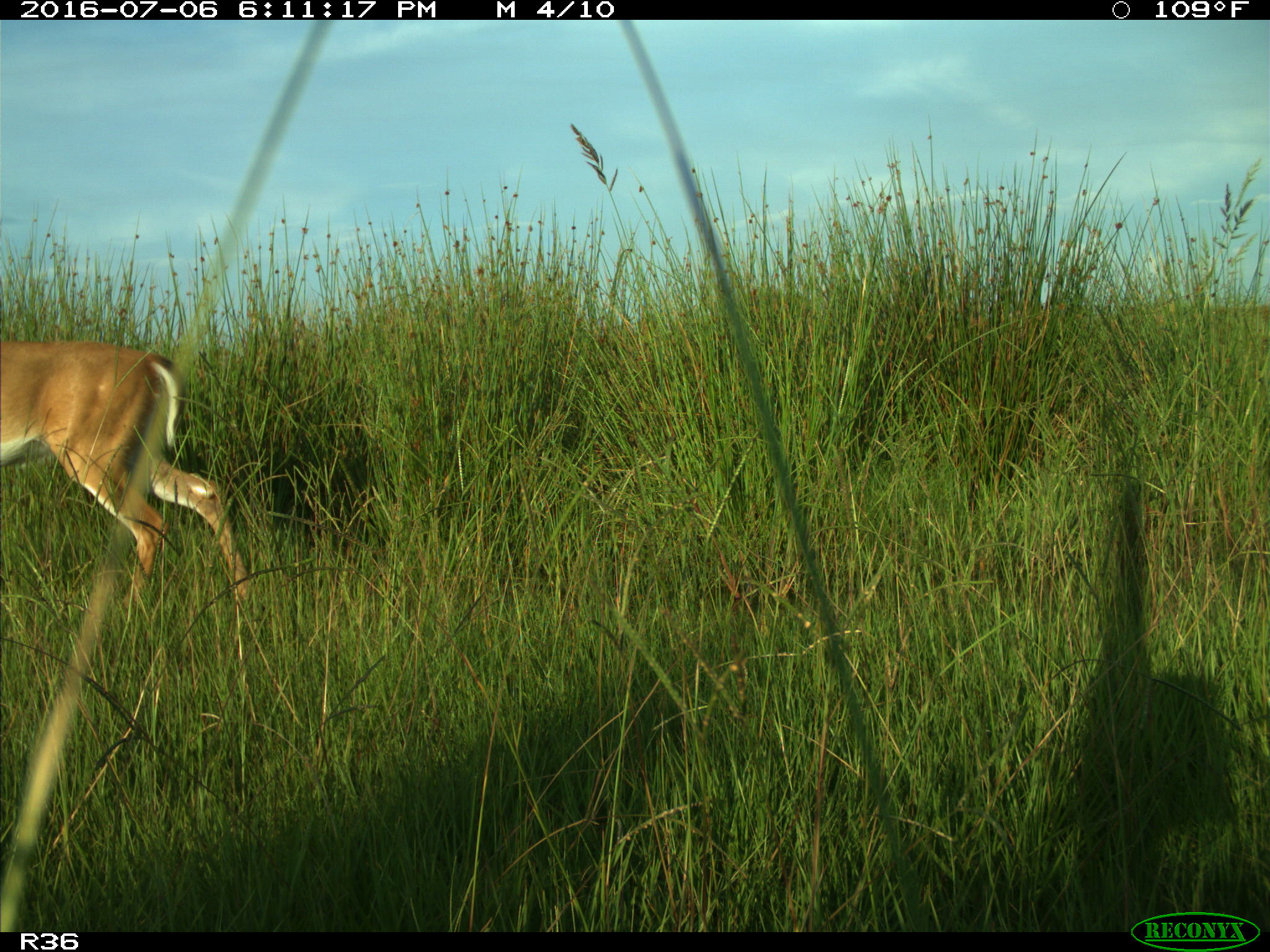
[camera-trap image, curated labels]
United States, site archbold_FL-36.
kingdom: Animalia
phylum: Chordata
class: Mammalia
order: Artiodactyla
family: Cervidae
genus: Odocoileus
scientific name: Odocoileus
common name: deer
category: unidentified deer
Unidentified deer (deer) (Odocoileus).